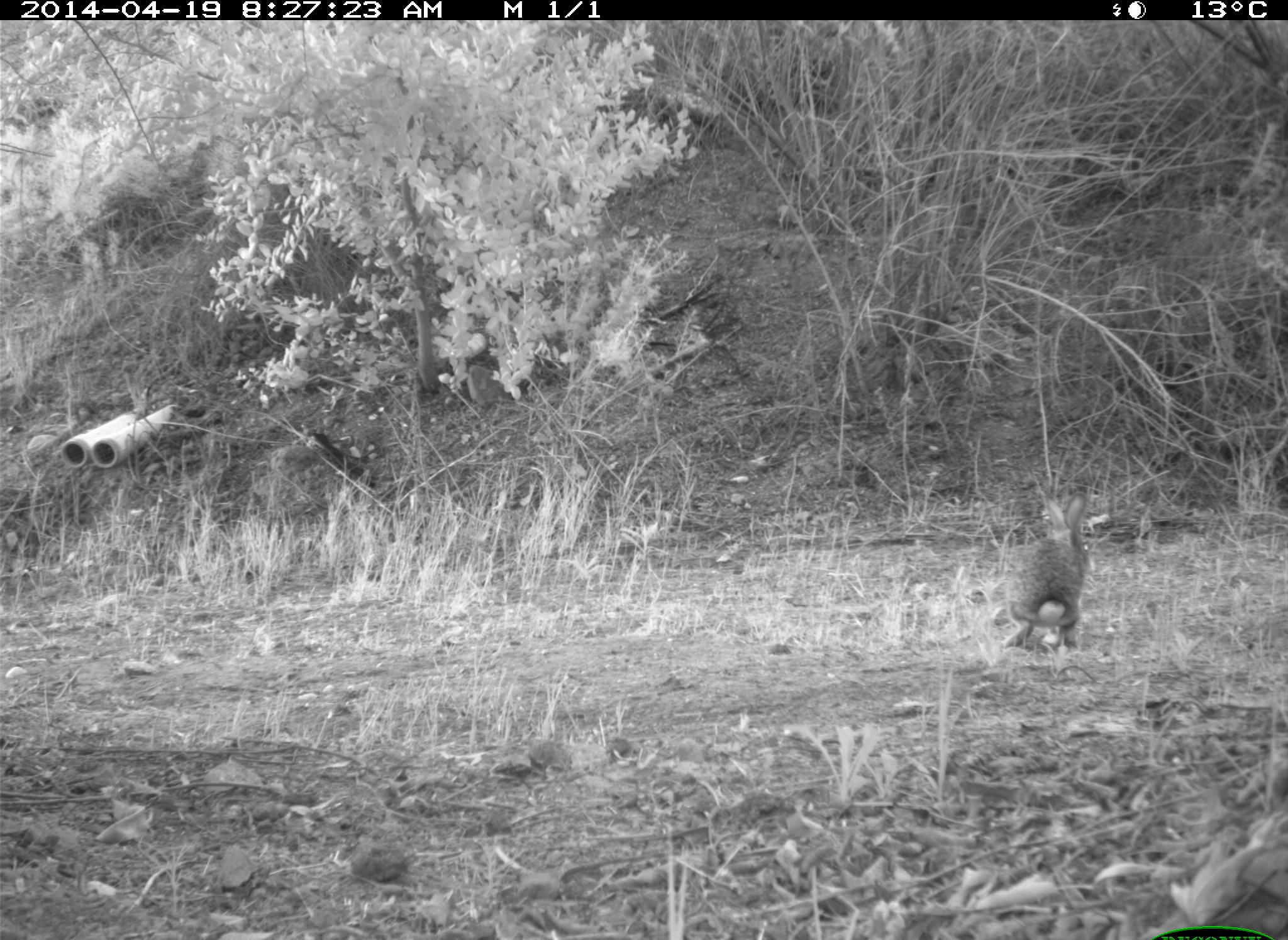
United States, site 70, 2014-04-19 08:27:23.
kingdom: Animalia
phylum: Chordata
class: Mammalia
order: Lagomorpha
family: Leporidae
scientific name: Leporidae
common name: rabbits and hares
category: rabbit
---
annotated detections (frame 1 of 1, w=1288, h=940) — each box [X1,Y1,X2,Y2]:
rabbit: [1001,492,1089,653]